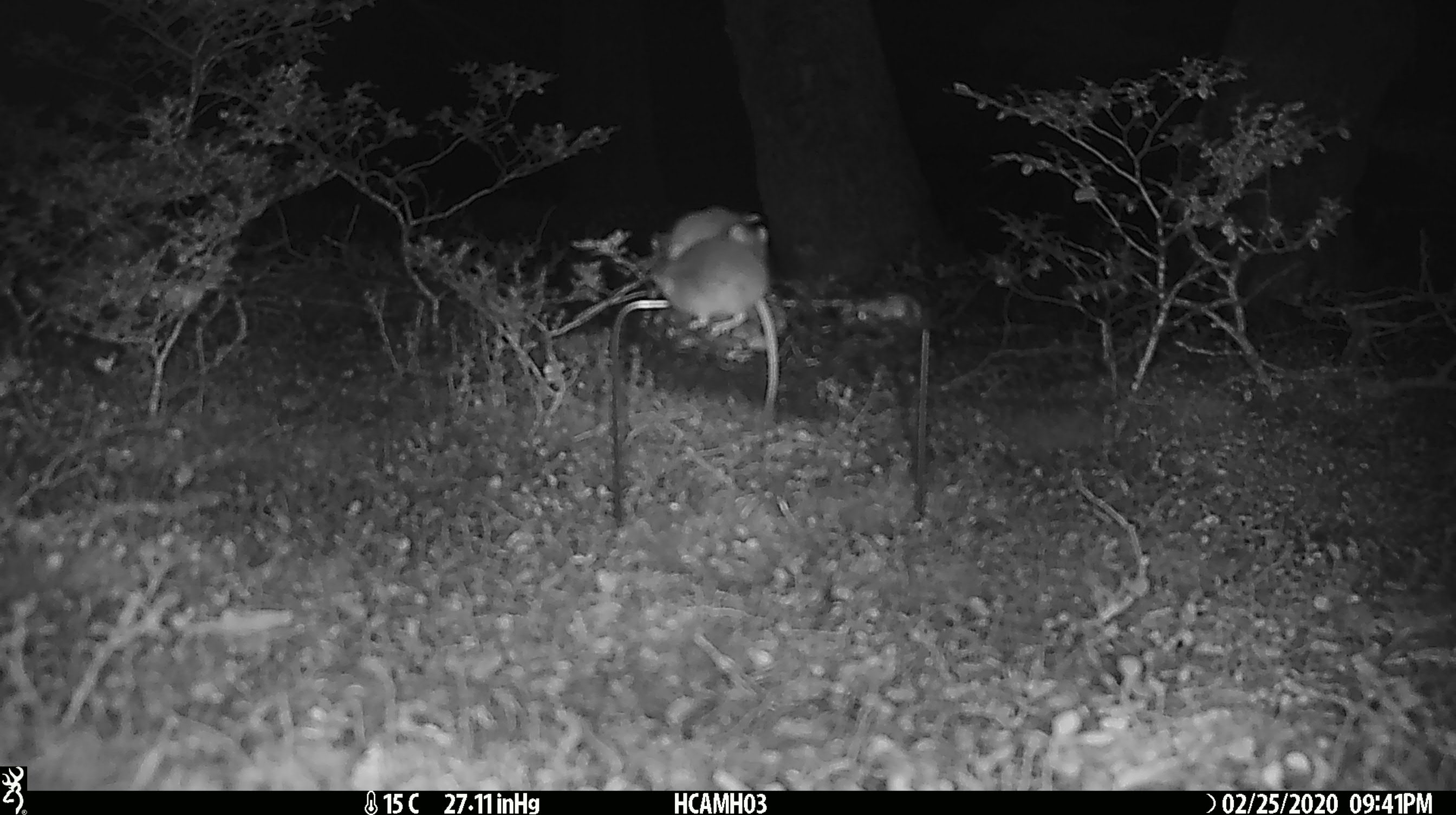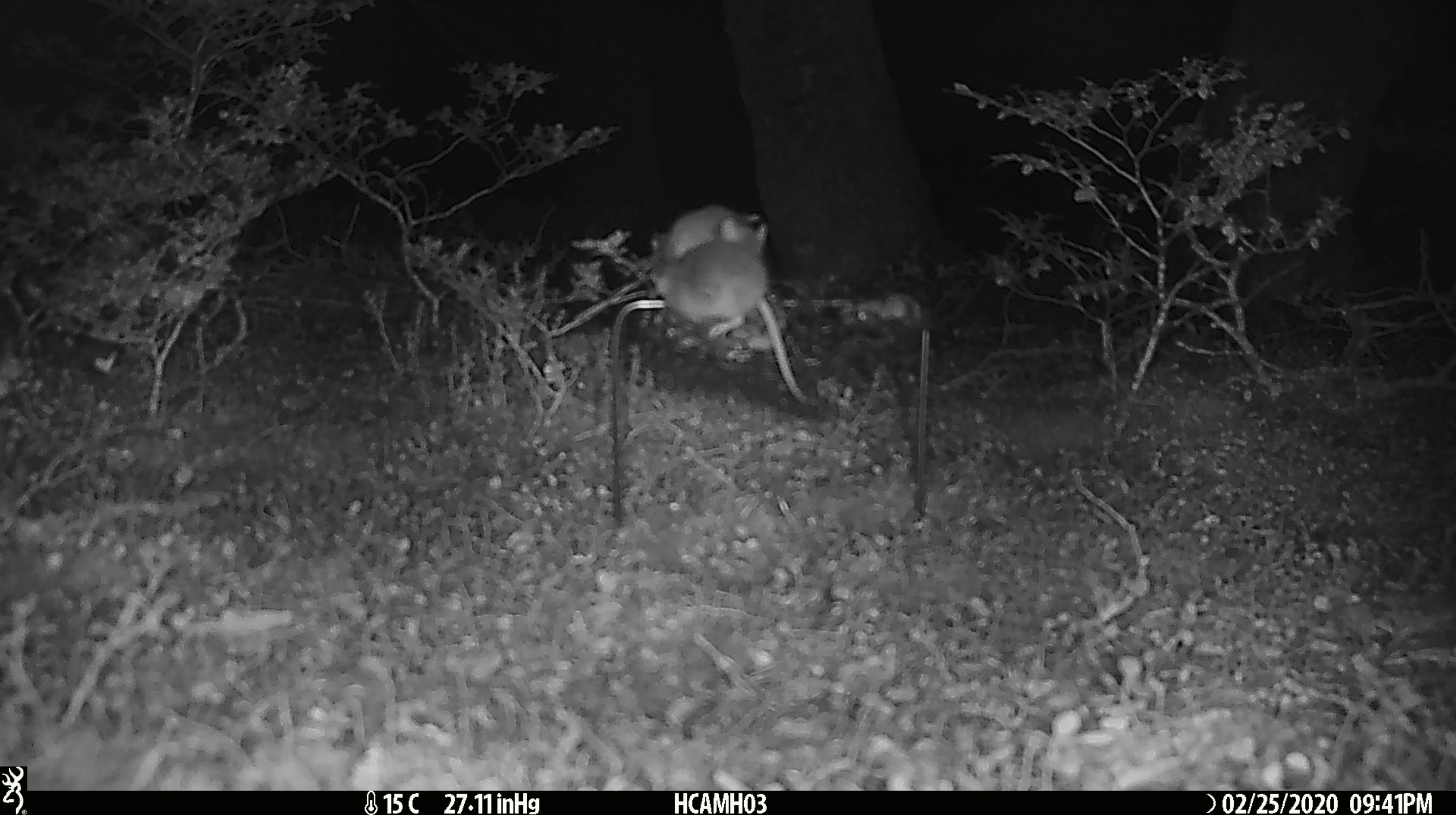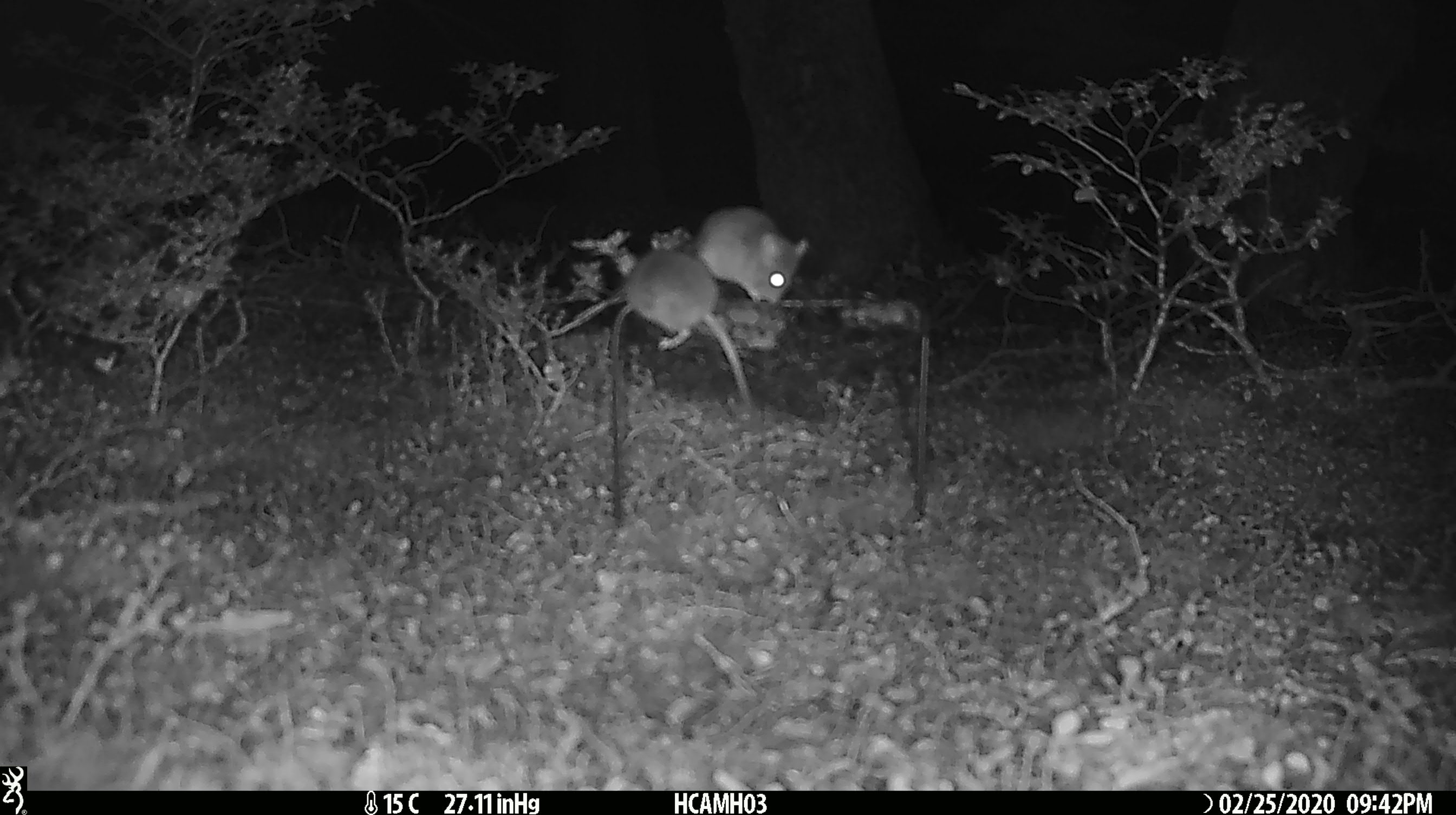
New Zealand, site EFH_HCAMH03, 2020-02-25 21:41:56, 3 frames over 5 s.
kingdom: Animalia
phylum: Chordata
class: Mammalia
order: Rodentia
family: Muridae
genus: Mus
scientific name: Mus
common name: mouse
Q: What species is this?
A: Mouse (Mus).